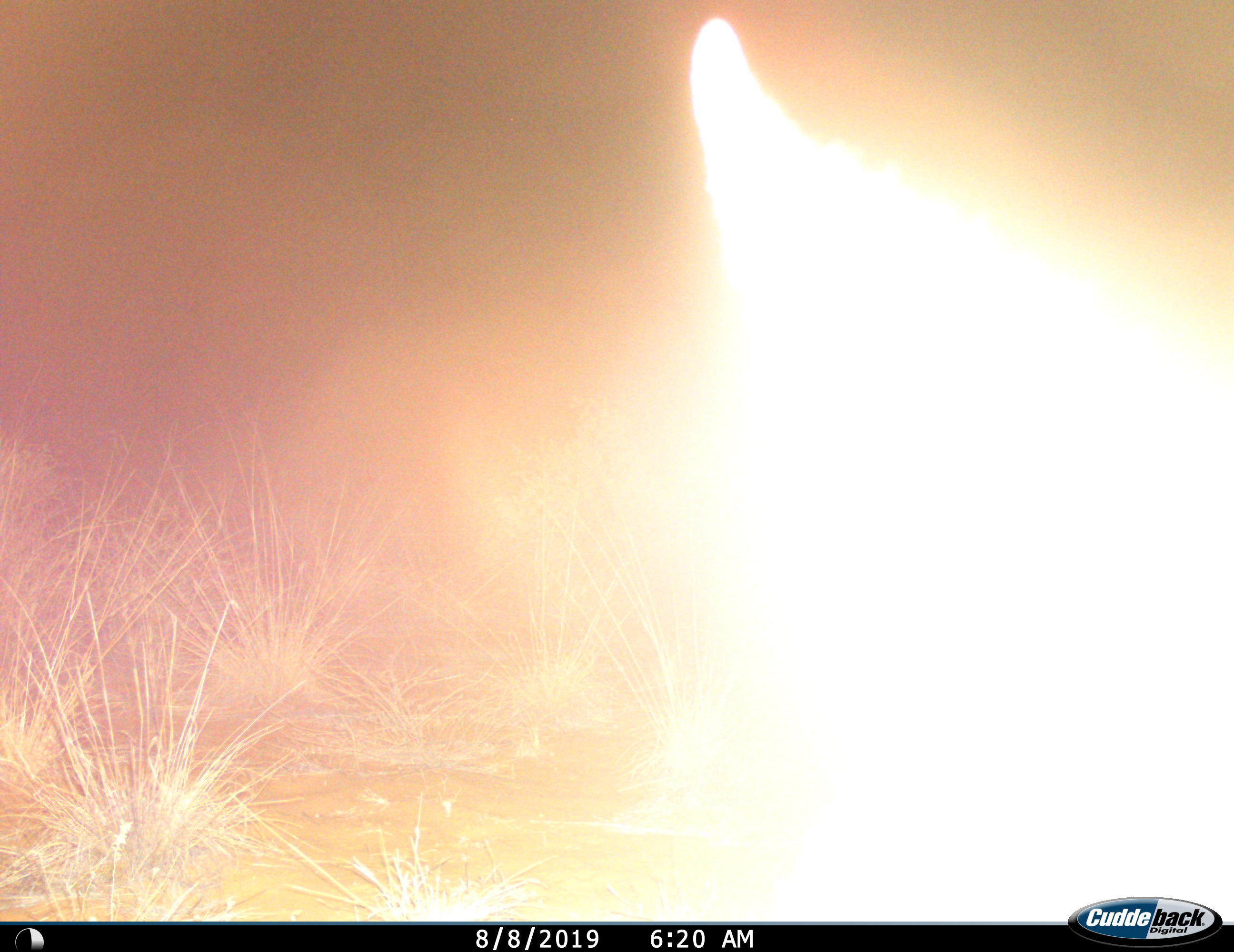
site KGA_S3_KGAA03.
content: unidentified animal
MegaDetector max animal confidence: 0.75